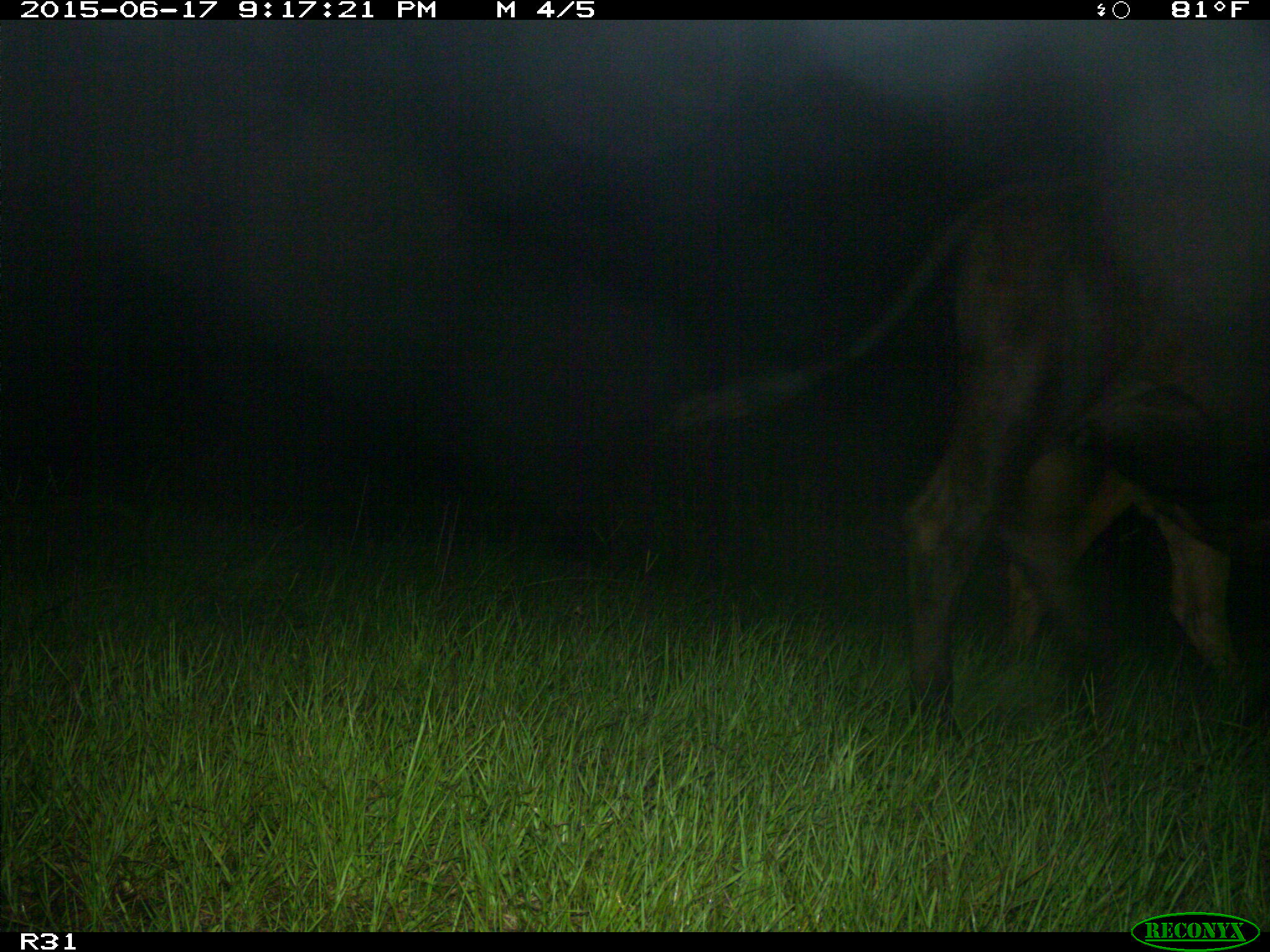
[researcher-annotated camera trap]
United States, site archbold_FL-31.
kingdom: Animalia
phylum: Chordata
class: Mammalia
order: Artiodactyla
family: Bovidae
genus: Bos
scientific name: Bos taurus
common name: domestic cow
Bos taurus (domestic cow).